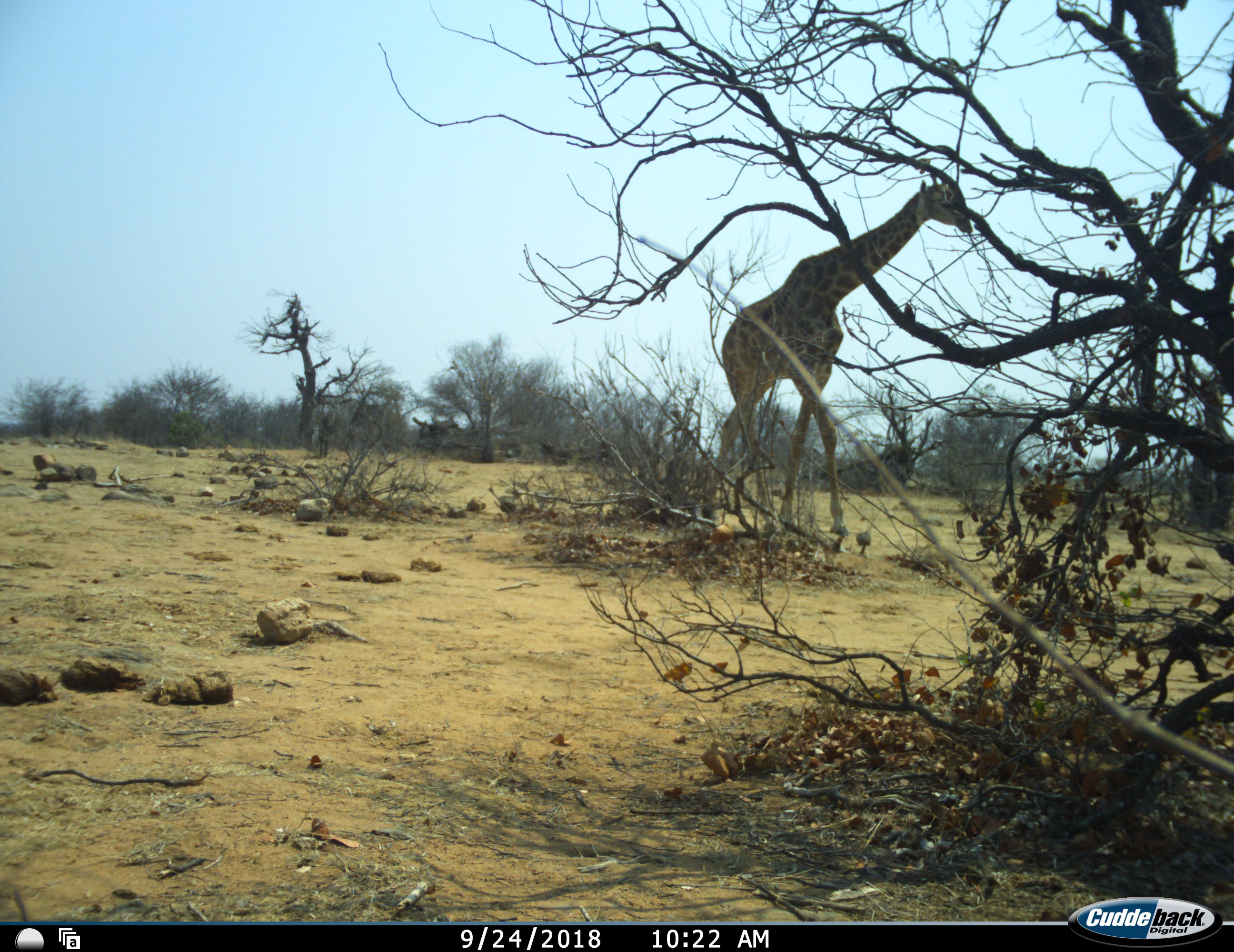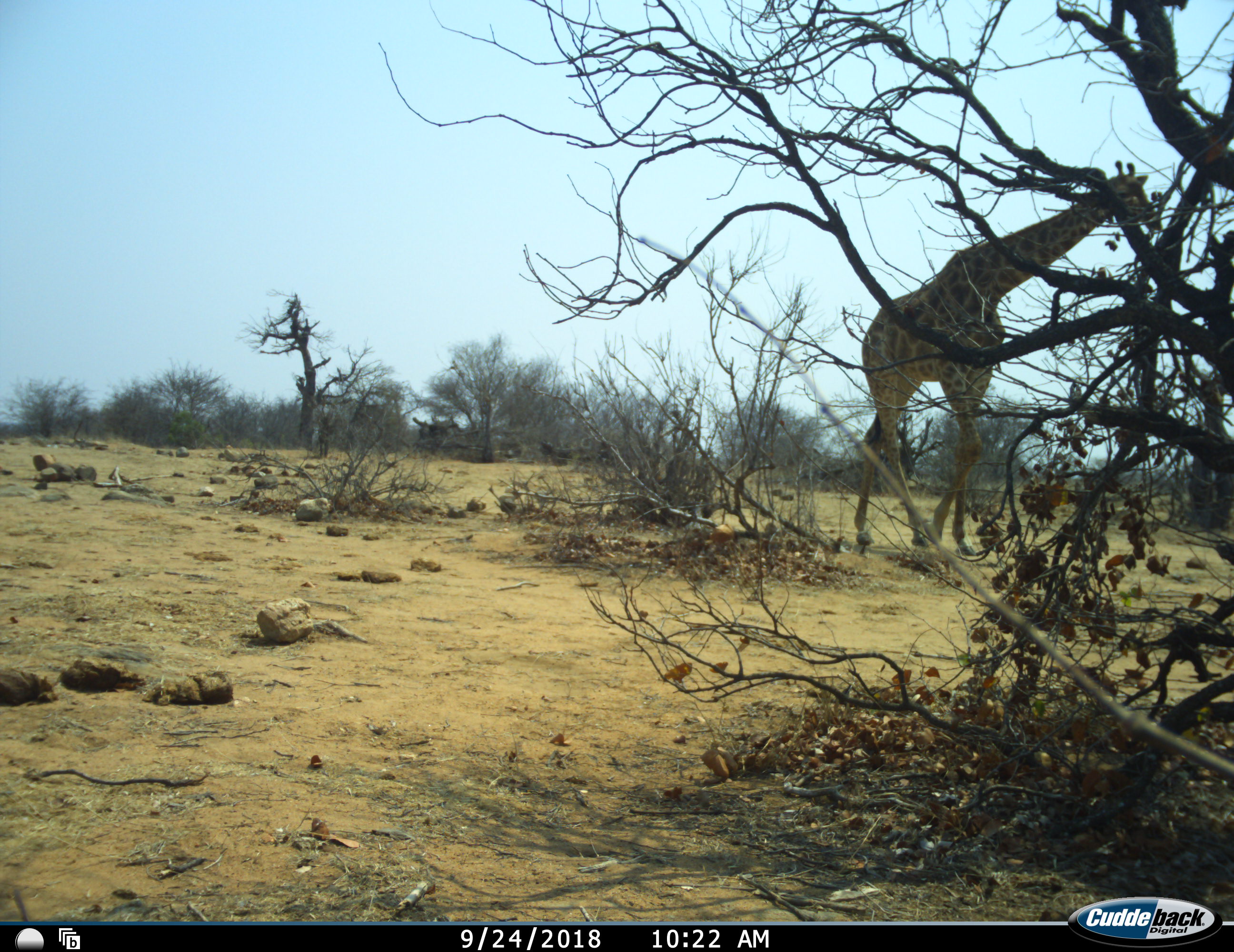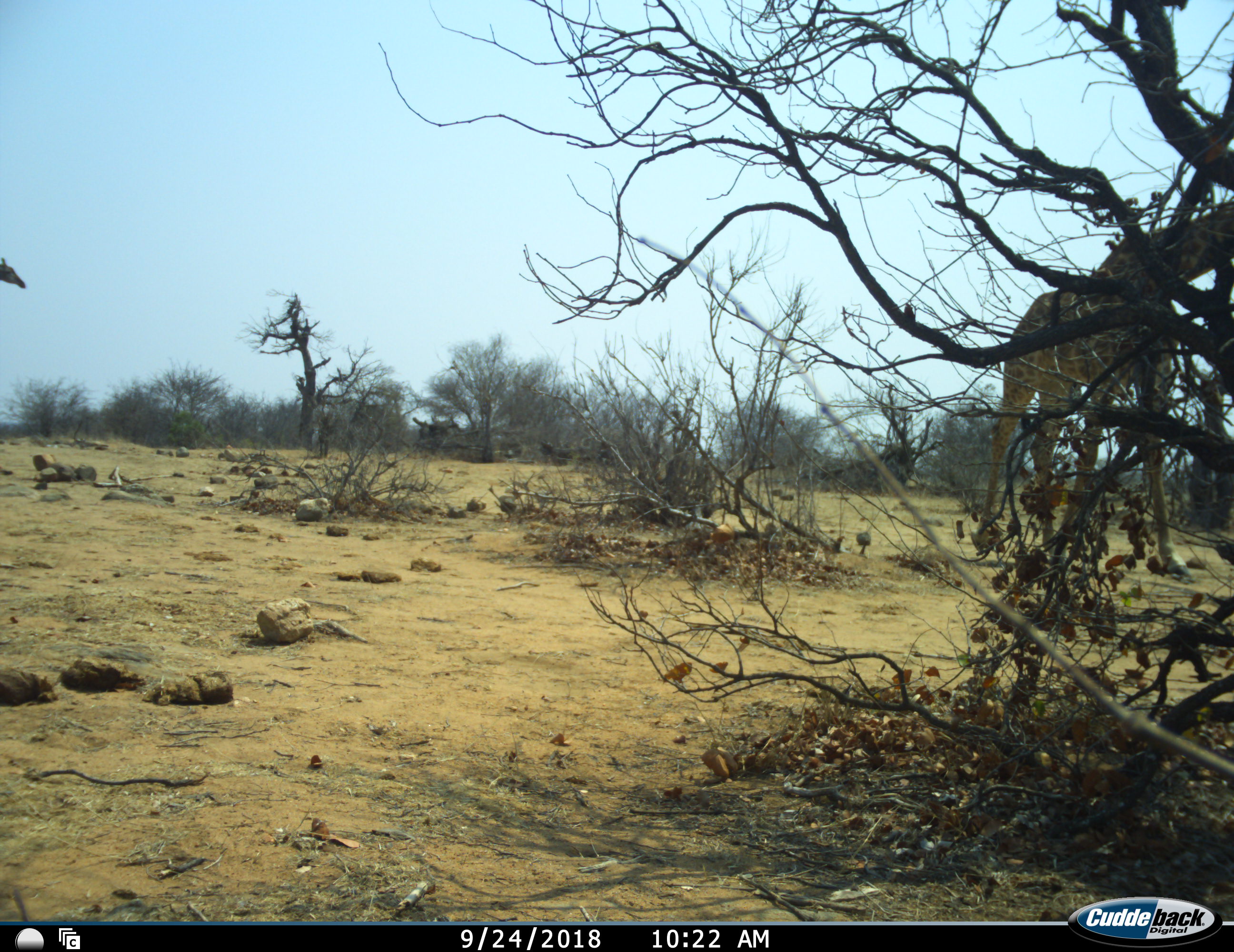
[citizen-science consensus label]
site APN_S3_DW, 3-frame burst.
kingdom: Animalia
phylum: Chordata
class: Mammalia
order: Artiodactyla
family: Giraffidae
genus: Giraffa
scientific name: Giraffa camelopardalis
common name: giraffe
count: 2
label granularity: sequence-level